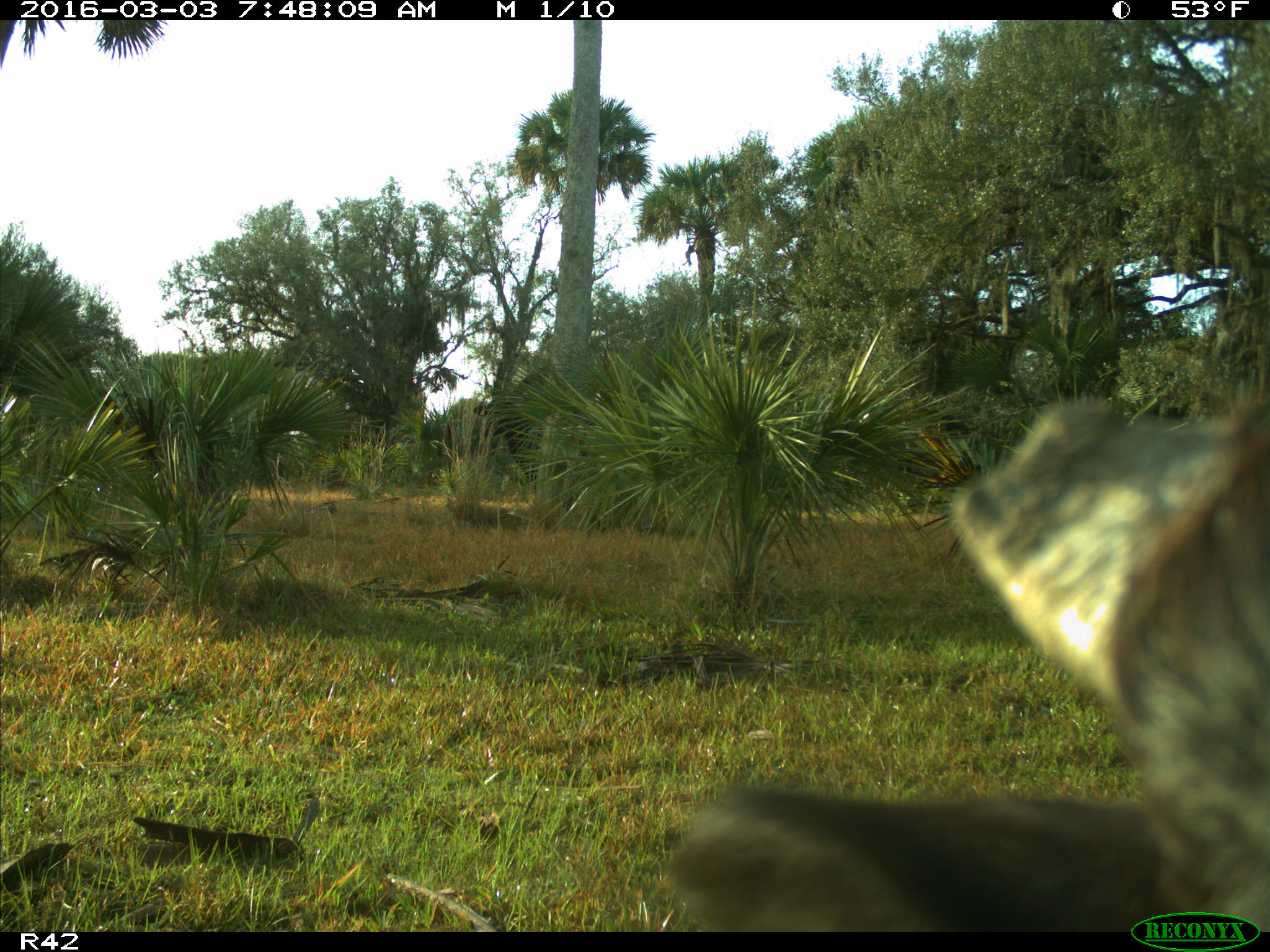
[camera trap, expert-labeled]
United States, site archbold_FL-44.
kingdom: Animalia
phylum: Chordata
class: Mammalia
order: Artiodactyla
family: Bovidae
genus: Bos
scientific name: Bos taurus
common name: domestic cow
Bos taurus (domestic cow).